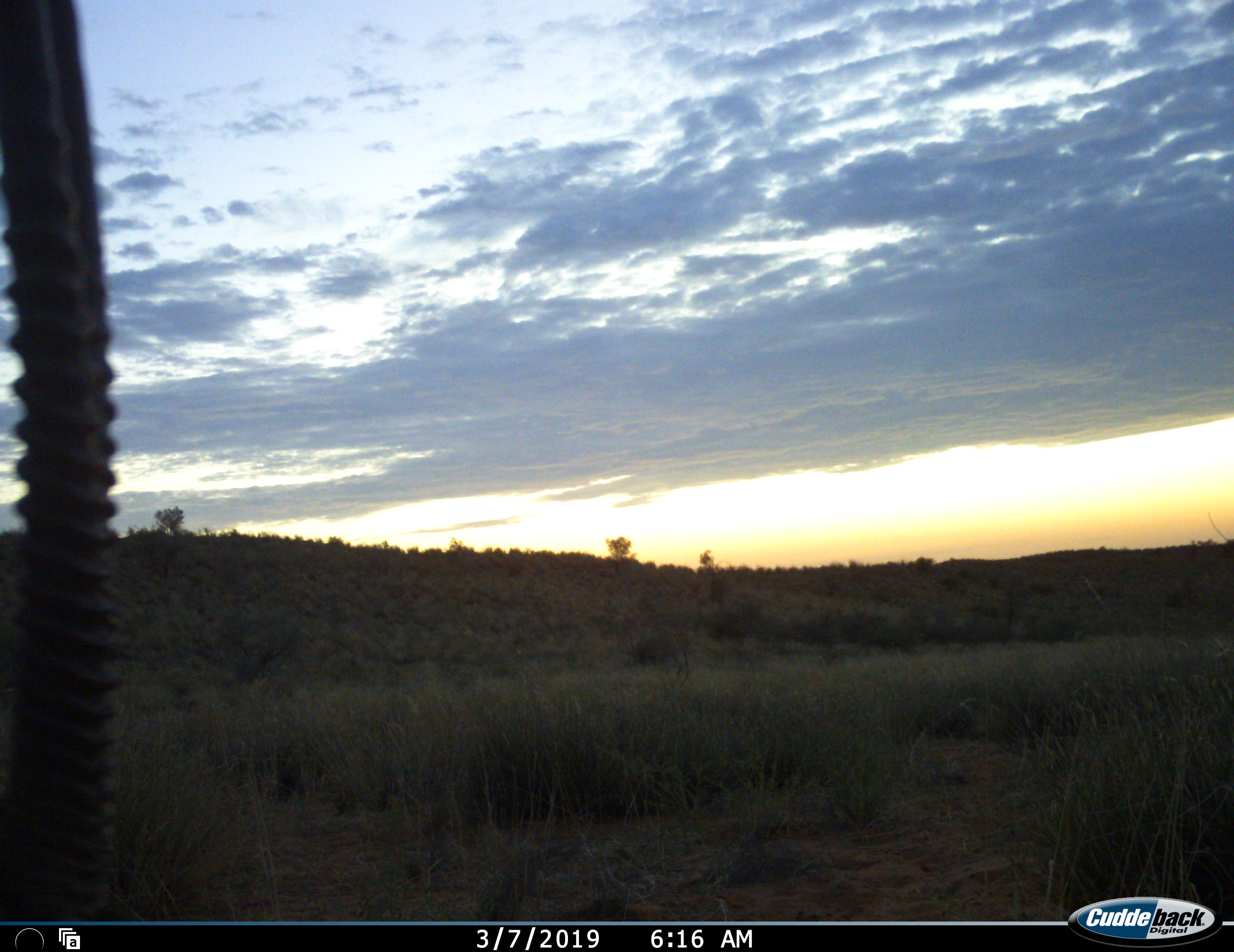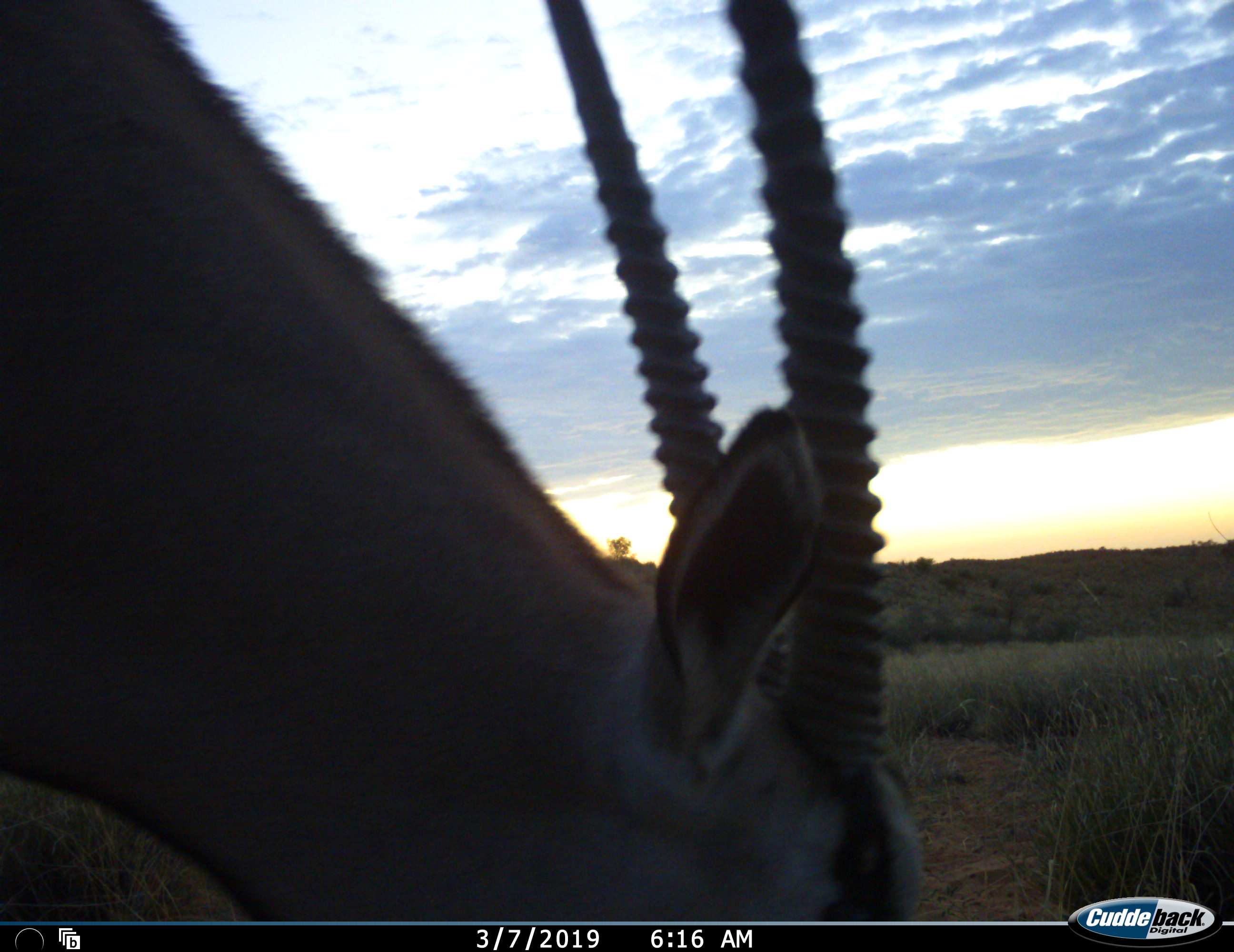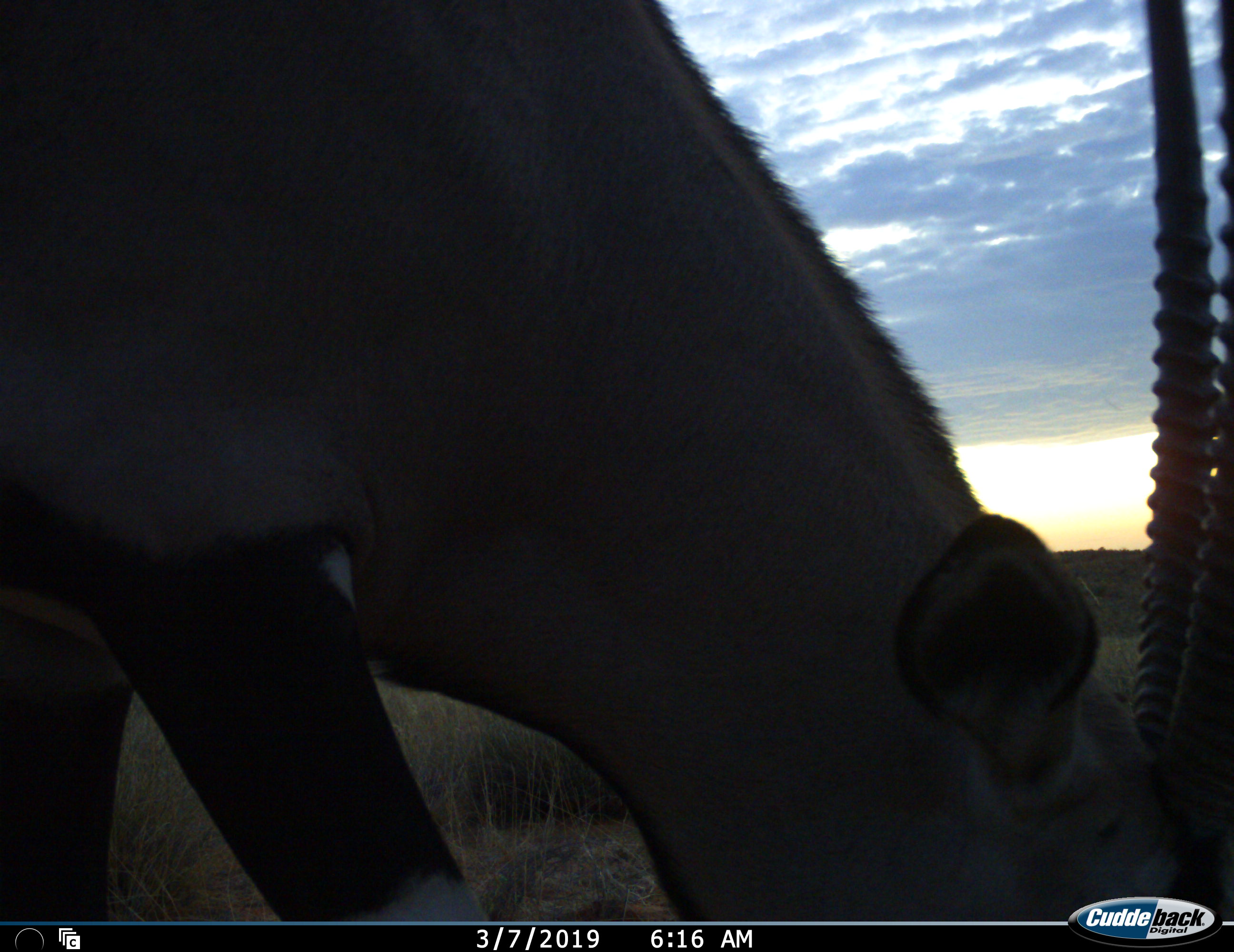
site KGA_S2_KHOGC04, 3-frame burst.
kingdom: Animalia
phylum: Chordata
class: Mammalia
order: Artiodactyla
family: Bovidae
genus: Oryx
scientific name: Oryx gazella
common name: gemsbok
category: oryx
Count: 1.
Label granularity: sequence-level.